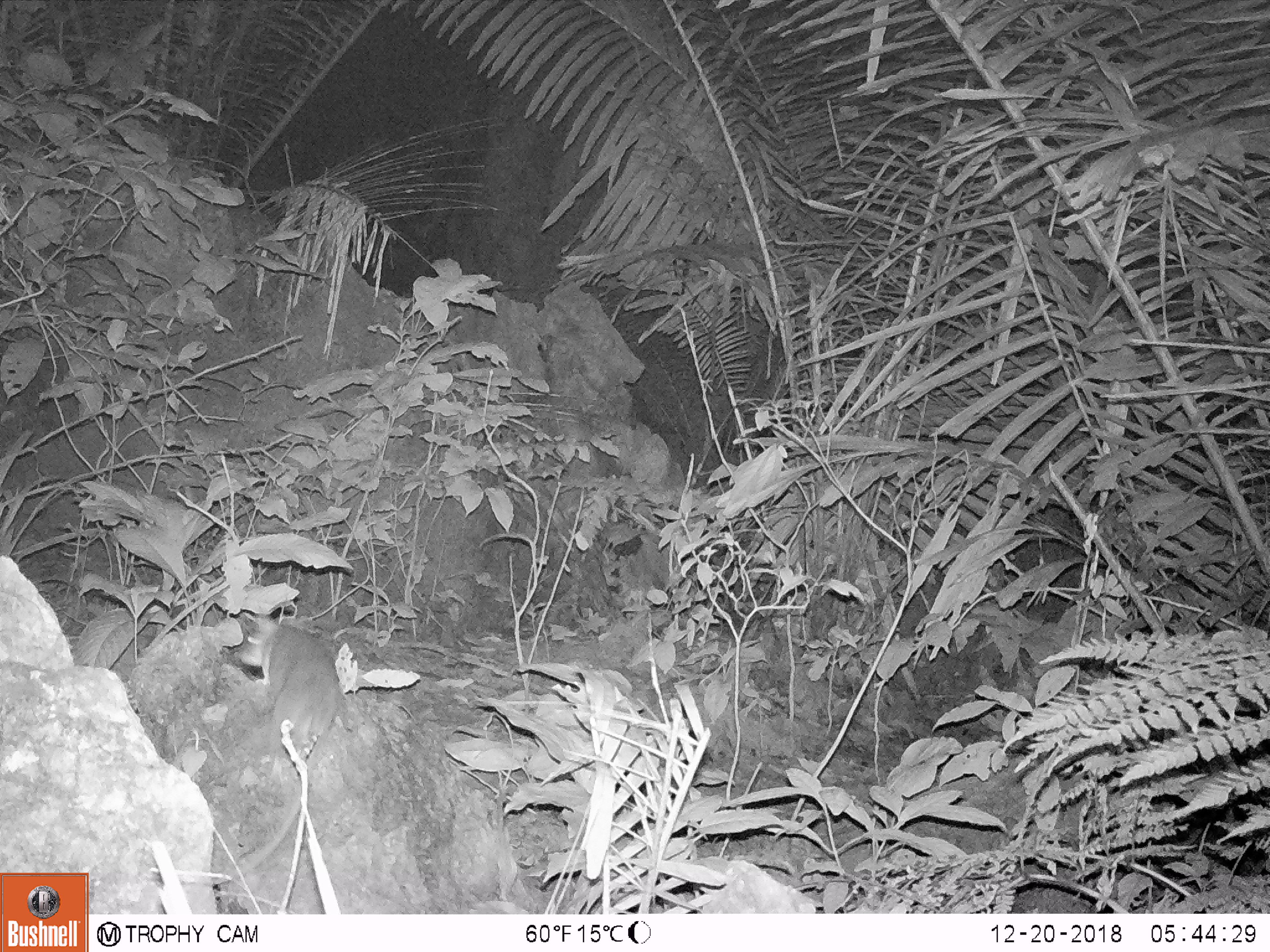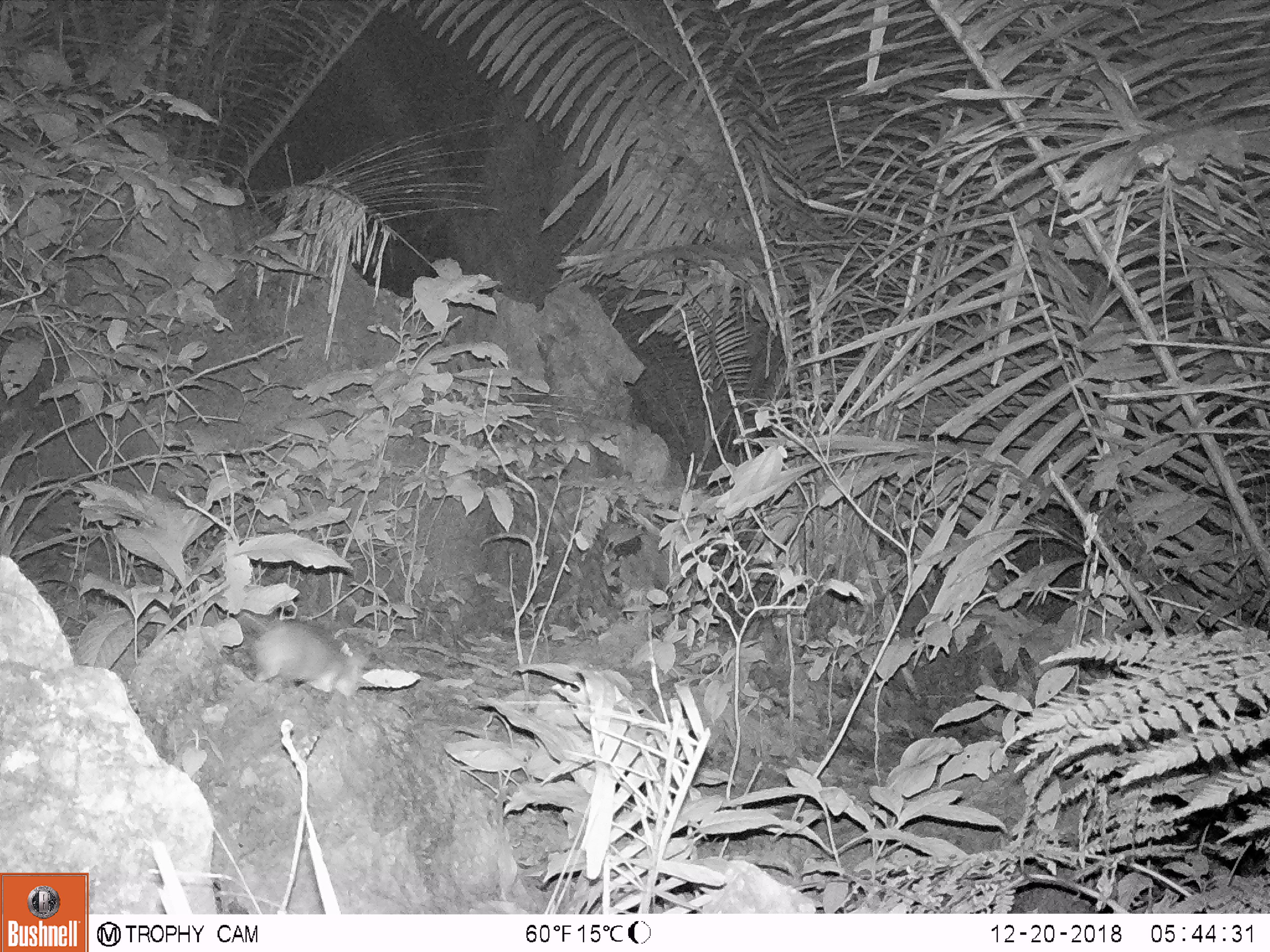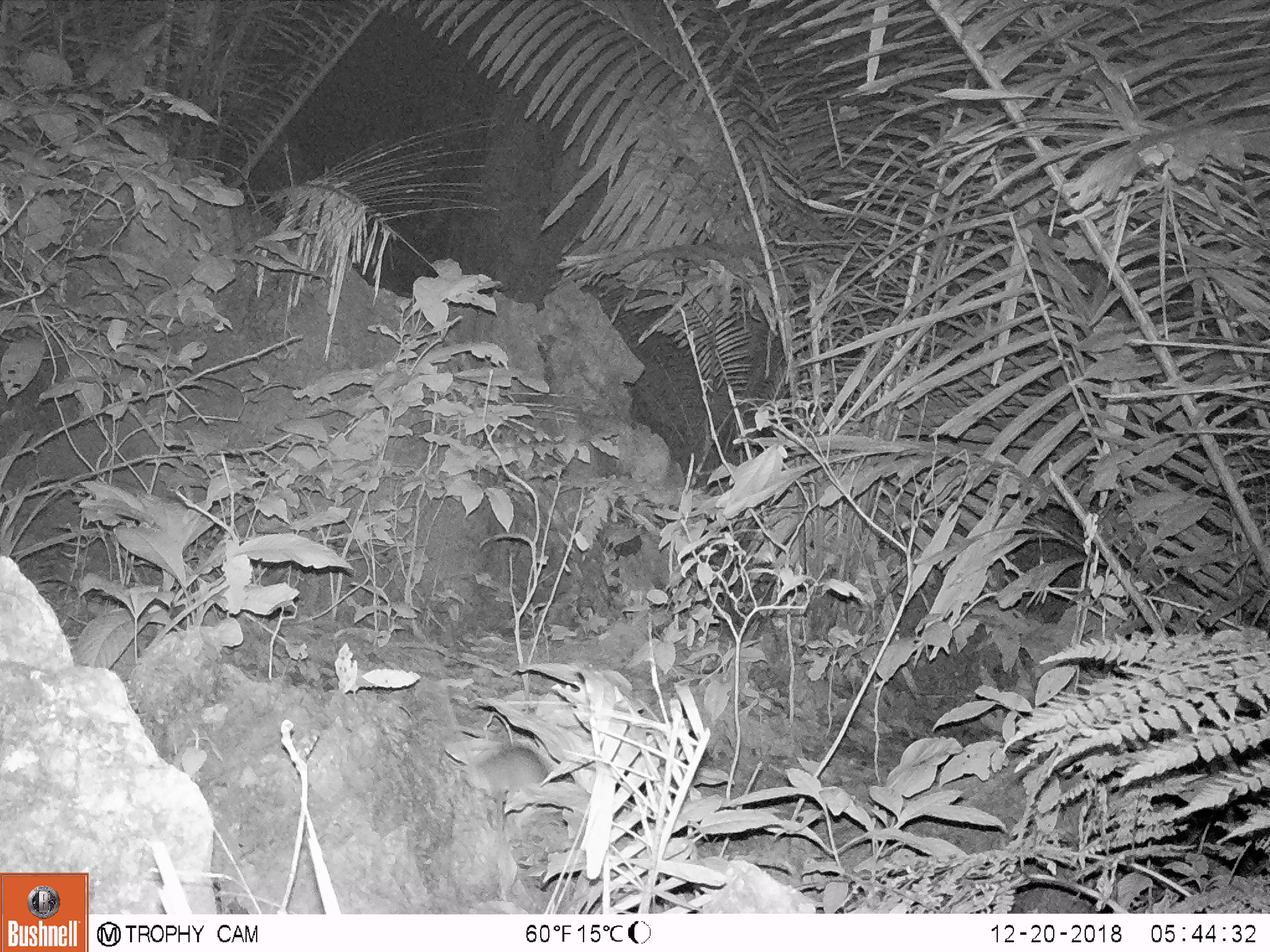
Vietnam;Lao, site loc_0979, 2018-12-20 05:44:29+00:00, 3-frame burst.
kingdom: Animalia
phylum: Chordata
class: Mammalia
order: Rodentia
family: Muridae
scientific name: Muridae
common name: old-world mice and rats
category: unidentified murid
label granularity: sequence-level